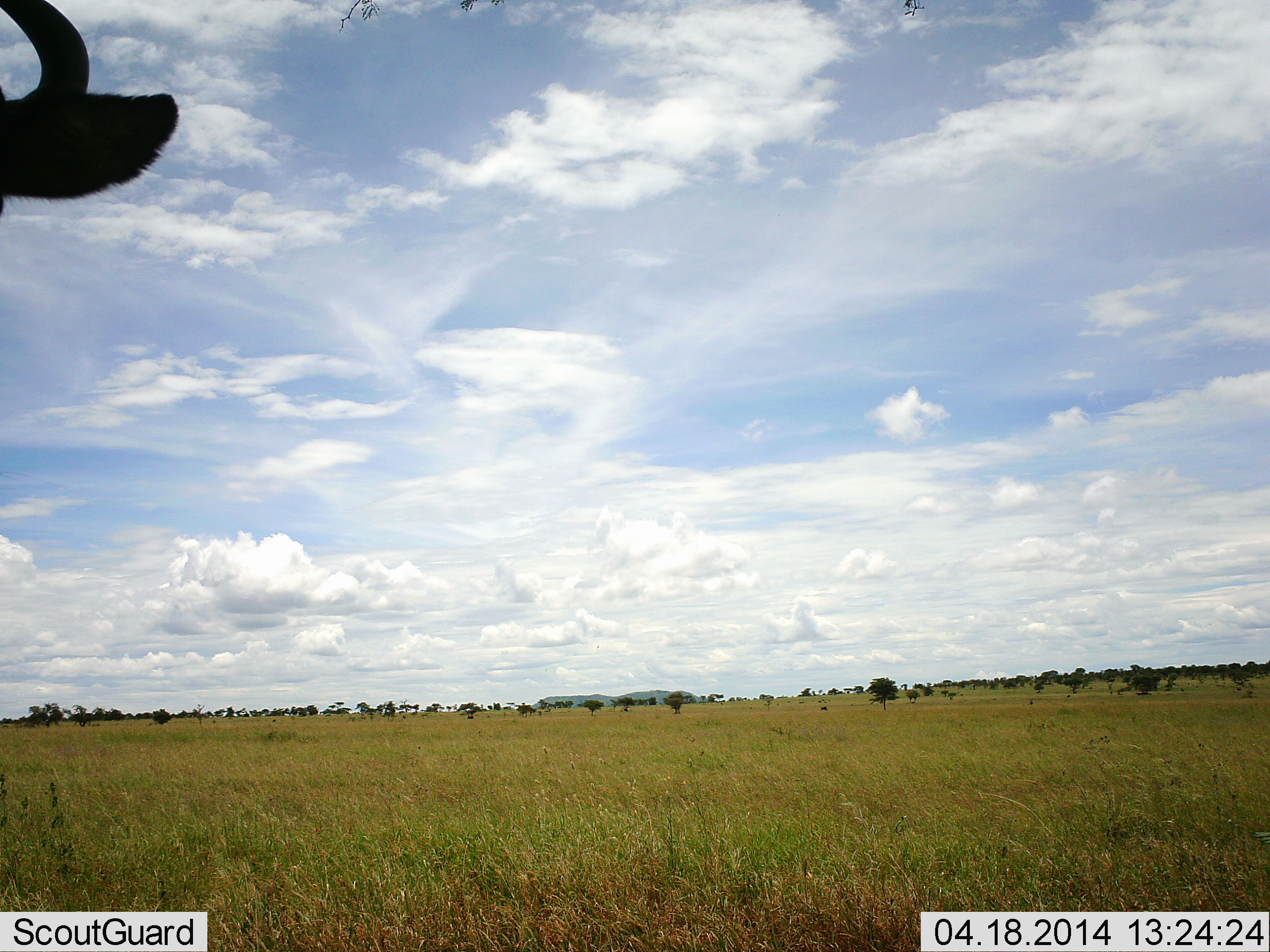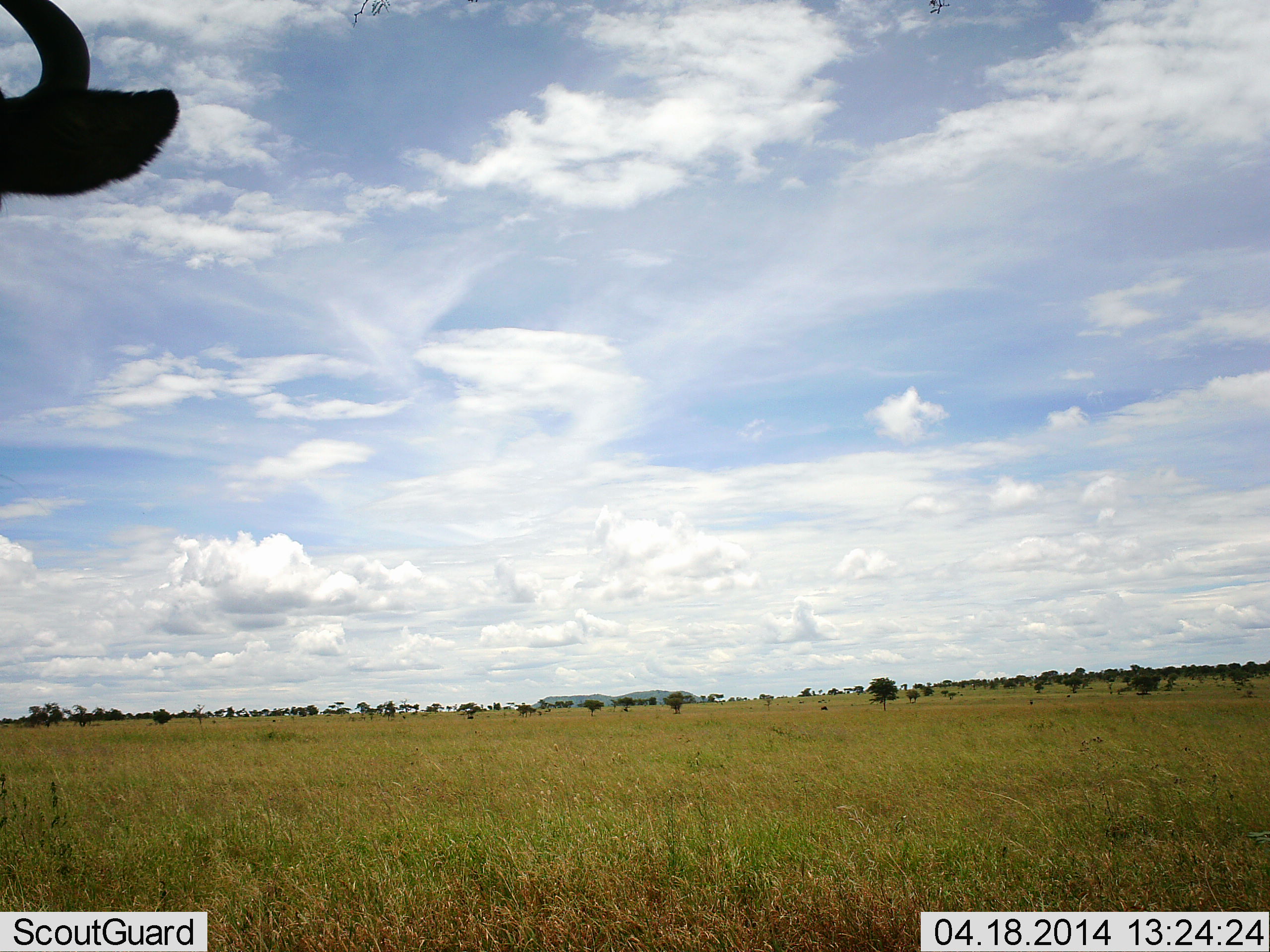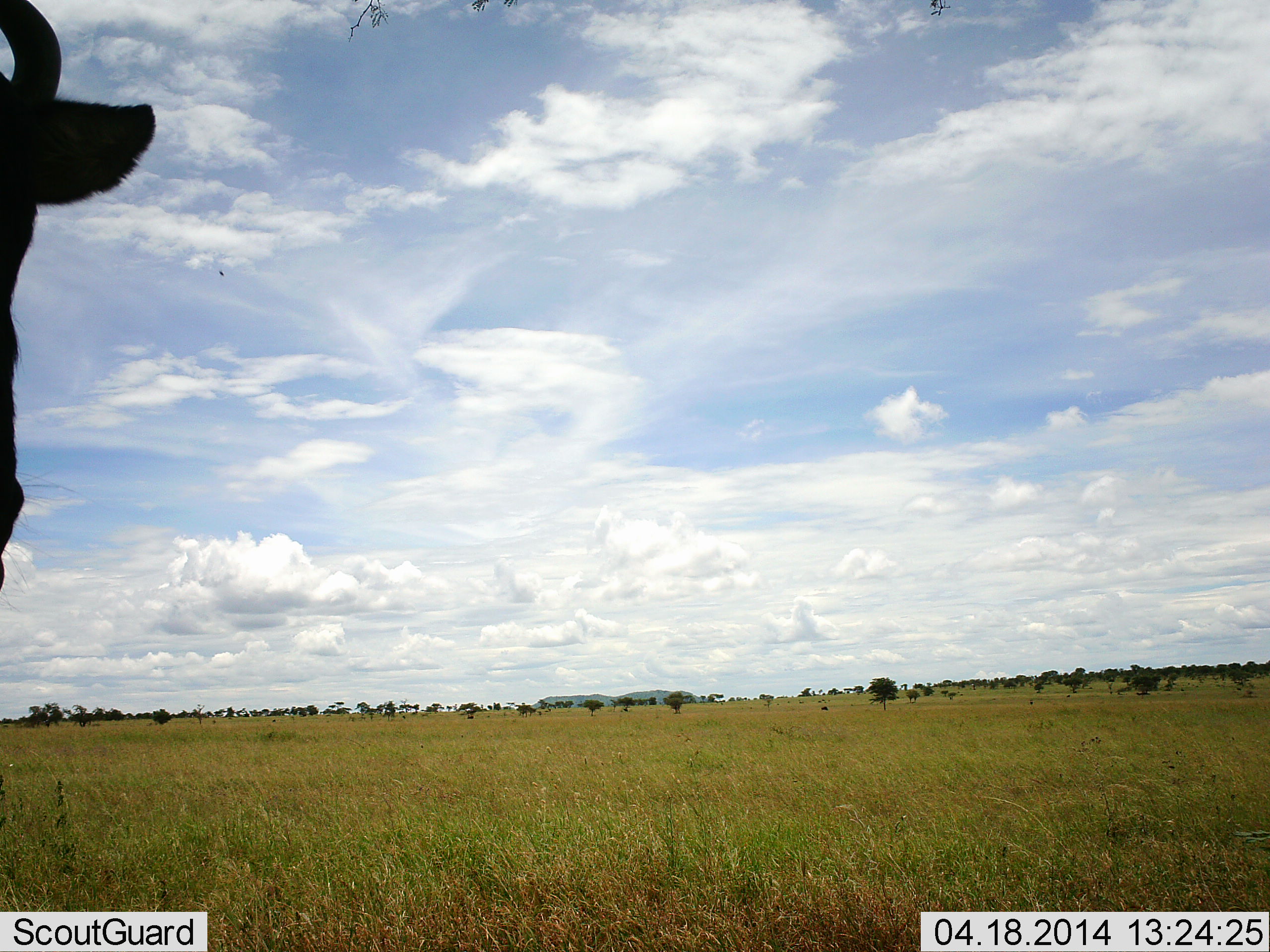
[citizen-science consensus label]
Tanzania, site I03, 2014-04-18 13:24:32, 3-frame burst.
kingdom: Animalia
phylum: Chordata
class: Mammalia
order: Artiodactyla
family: Bovidae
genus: Connochaetes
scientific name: Connochaetes taurinus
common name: blue wildebeest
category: wildebeest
Wildebeest (blue wildebeest) (Connochaetes taurinus), count 1. Behavior (volunteer vote fractions): standing 100%, resting 0%, moving 0%, interacting 0%. Young present (vote fraction): 0%. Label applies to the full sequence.